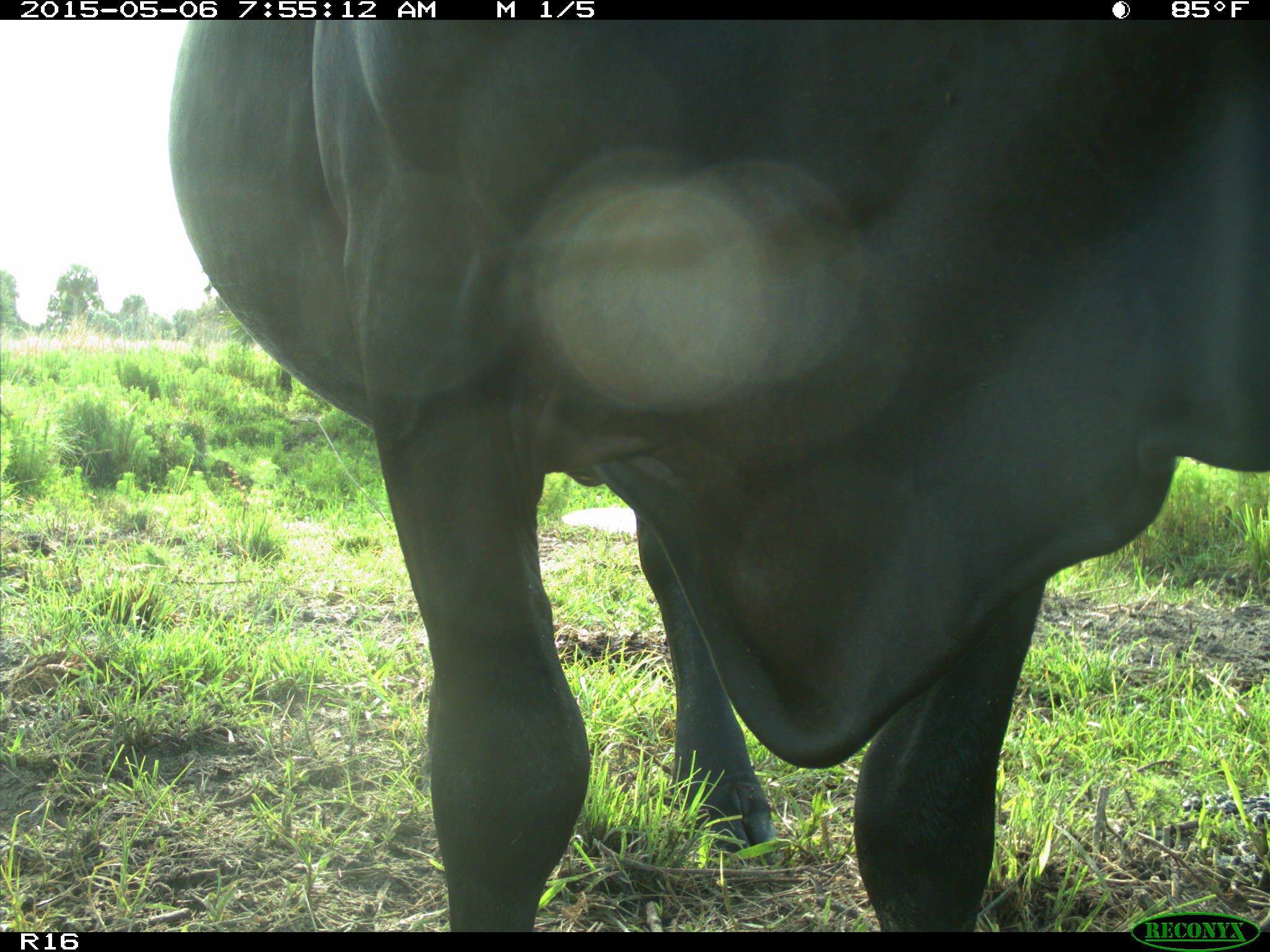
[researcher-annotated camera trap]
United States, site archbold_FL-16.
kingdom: Animalia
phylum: Chordata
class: Mammalia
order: Artiodactyla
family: Bovidae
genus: Bos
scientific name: Bos taurus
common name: domestic cow